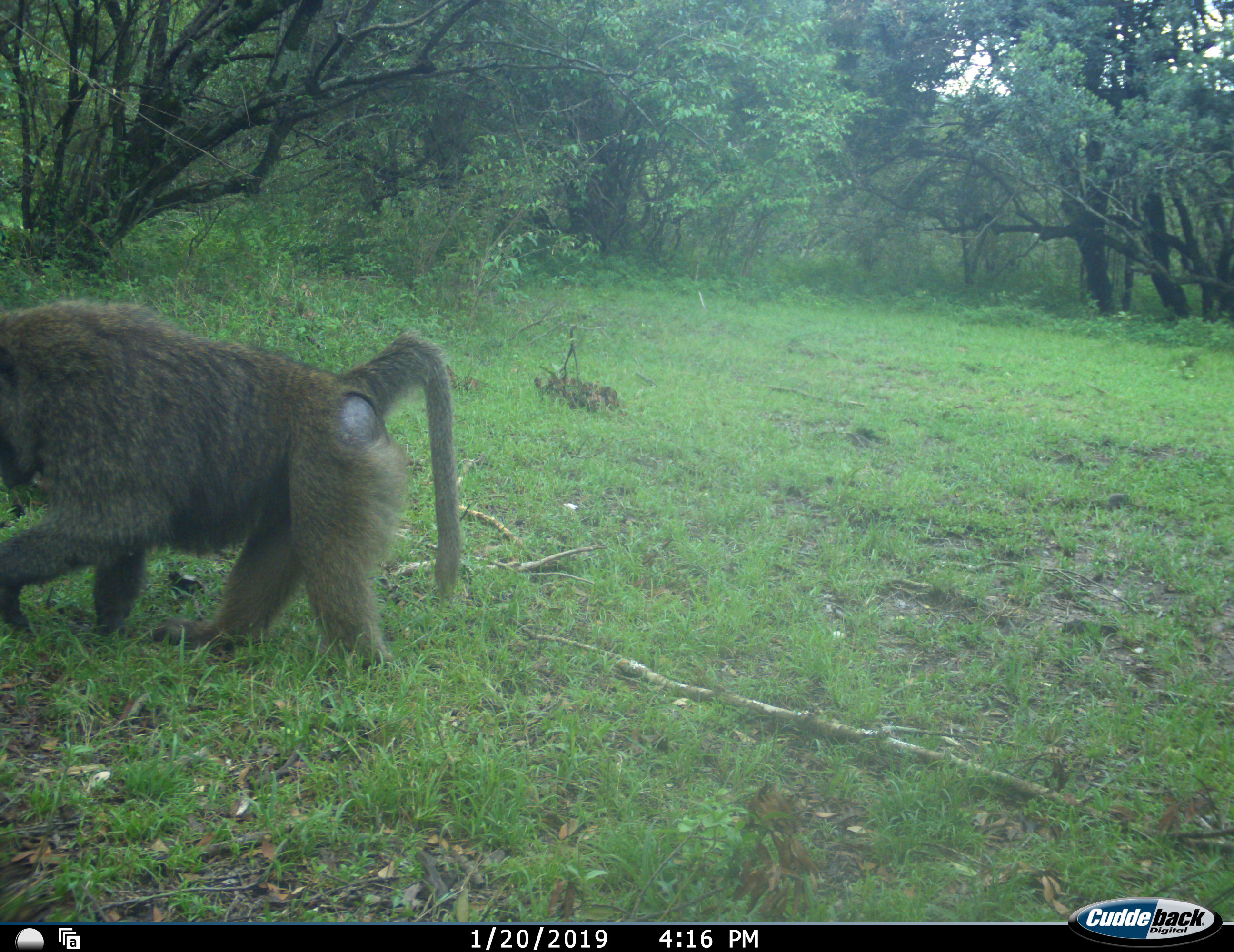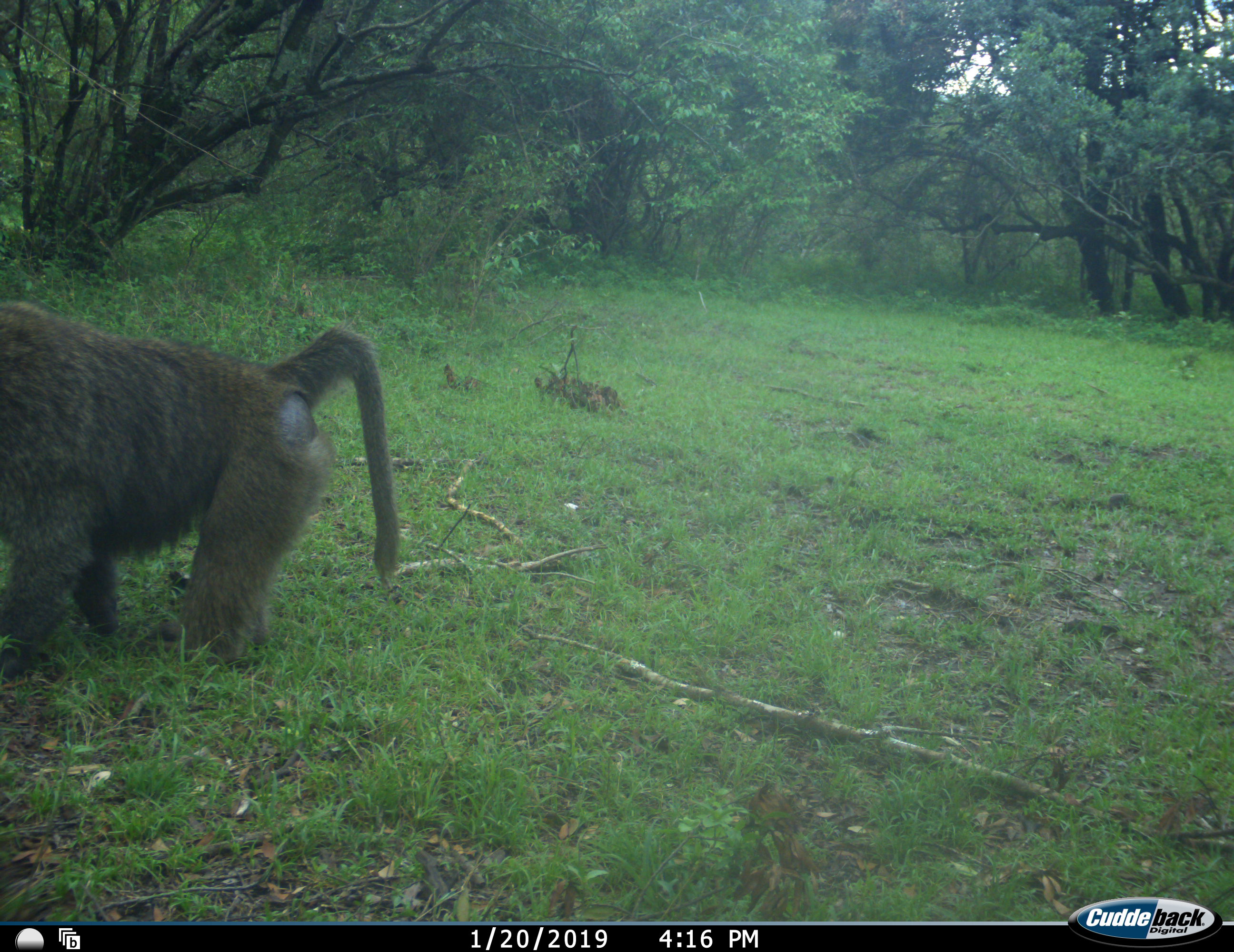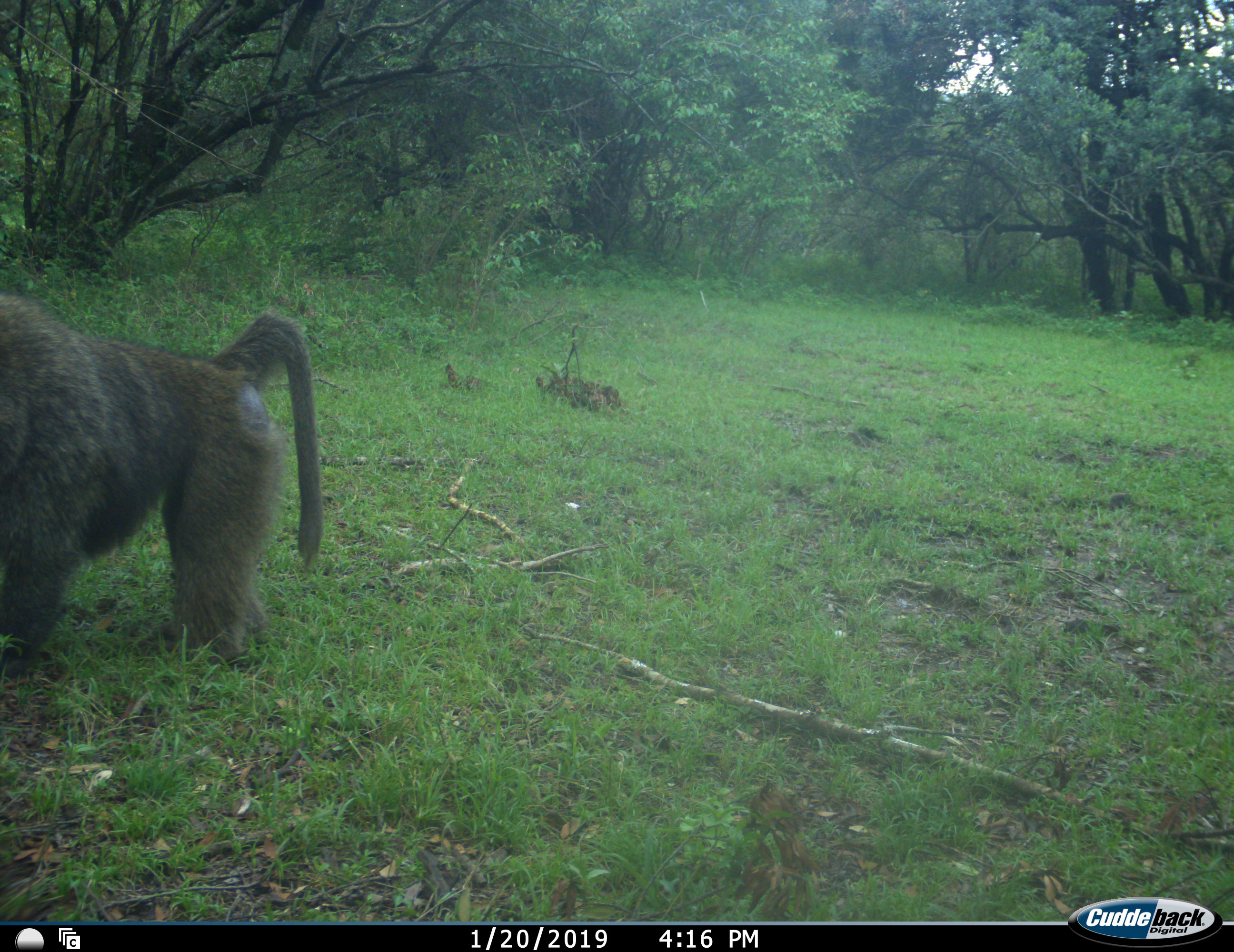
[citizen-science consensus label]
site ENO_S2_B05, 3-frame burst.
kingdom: Animalia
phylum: Chordata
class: Mammalia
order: Primates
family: Cercopithecidae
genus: Papio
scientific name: Papio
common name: baboon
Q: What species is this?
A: Baboon (Papio).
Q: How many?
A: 1.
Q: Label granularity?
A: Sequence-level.